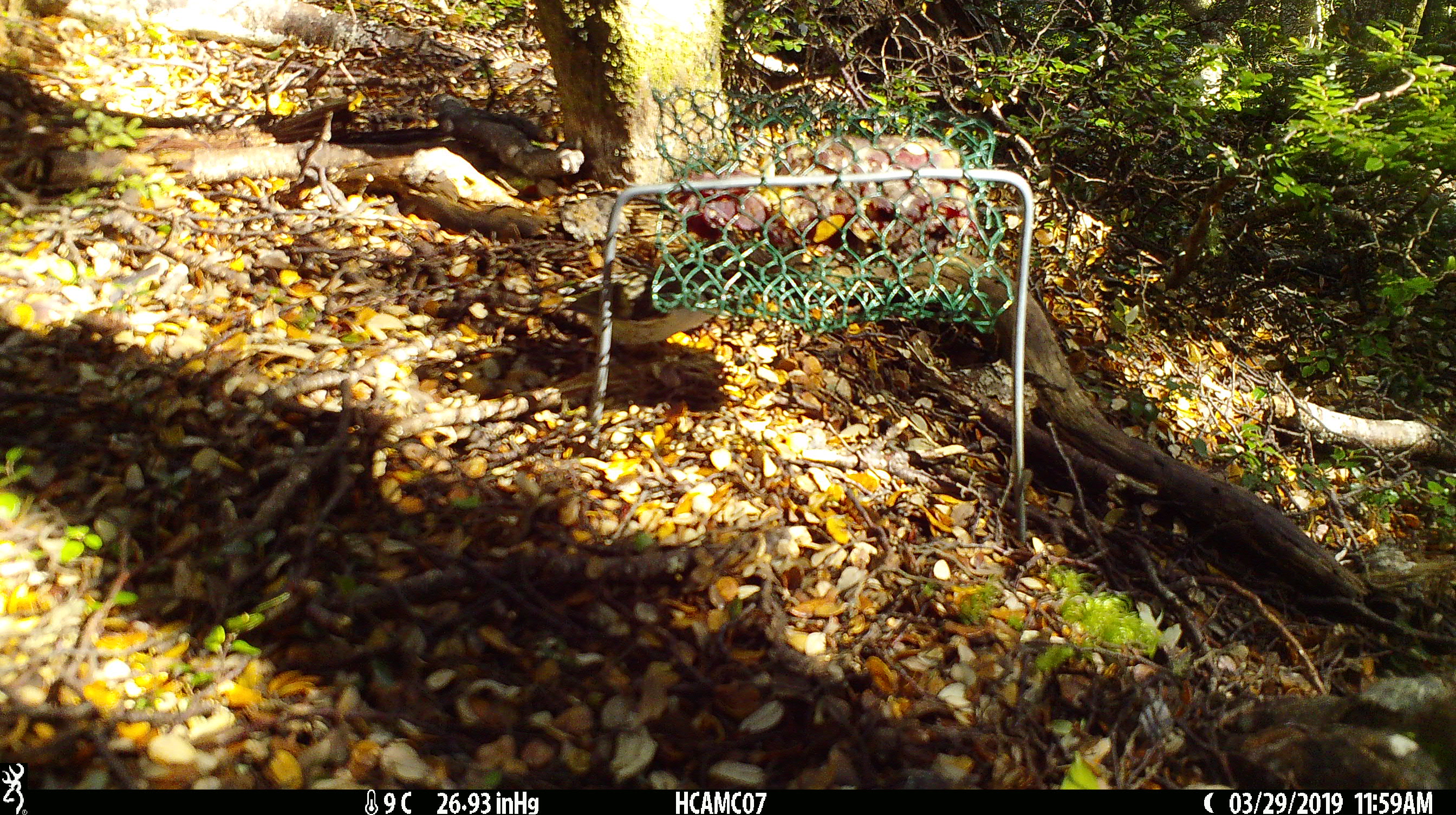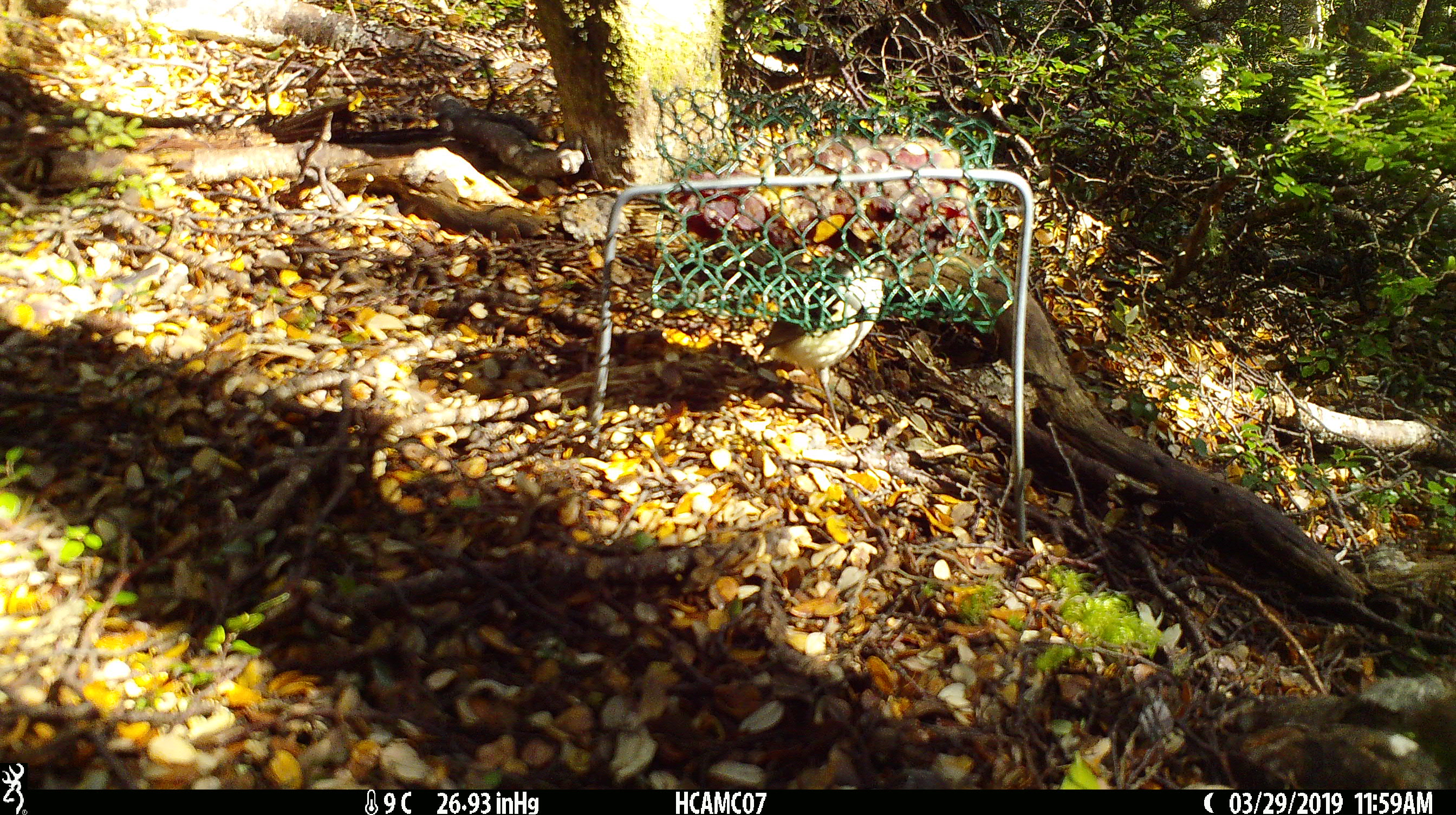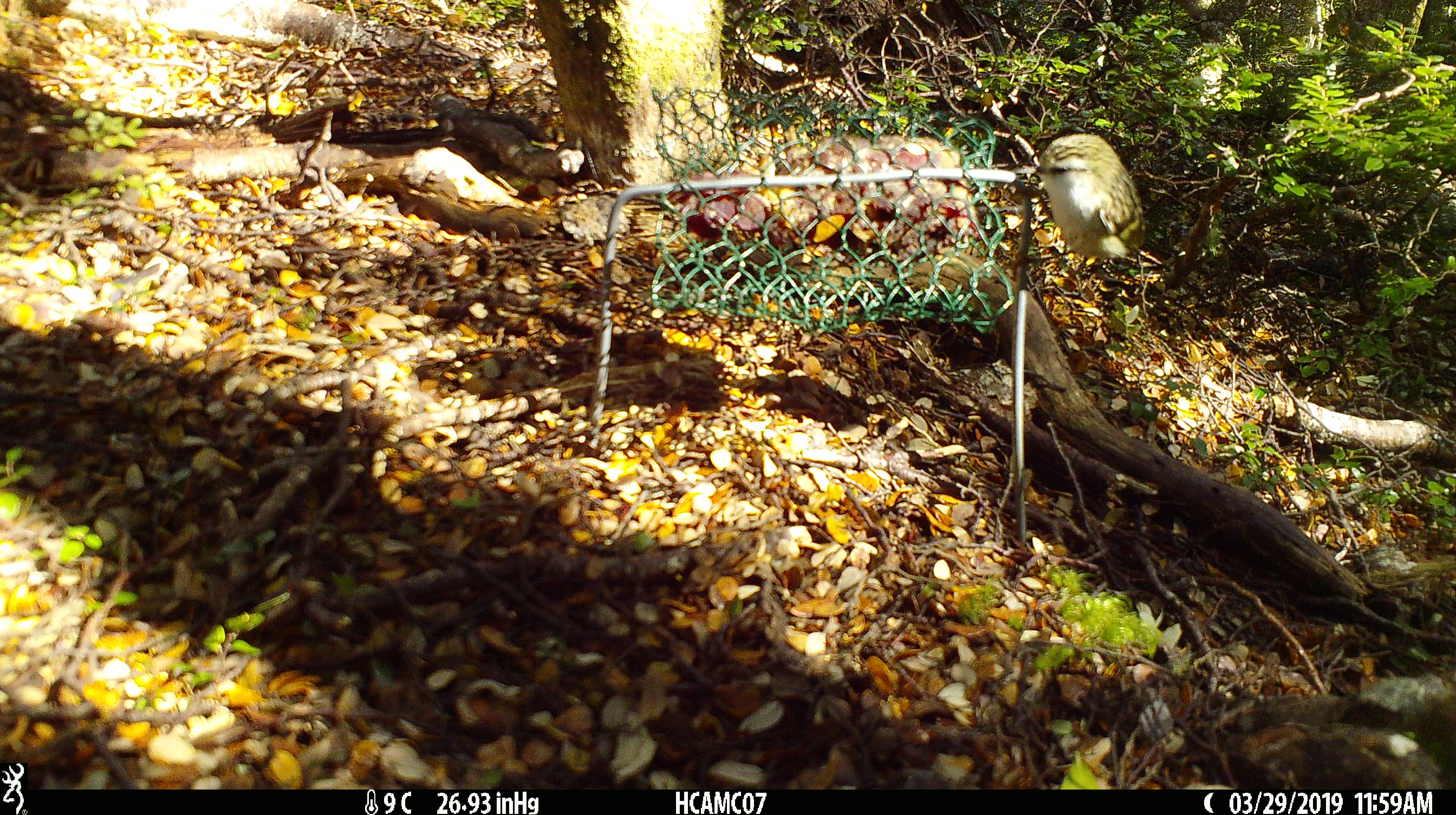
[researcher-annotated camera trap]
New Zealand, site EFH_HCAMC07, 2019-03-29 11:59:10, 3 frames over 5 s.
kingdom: Animalia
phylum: Chordata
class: Aves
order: Passeriformes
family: Acanthisittidae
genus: Acanthisitta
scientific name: Acanthisitta chloris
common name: rifleman